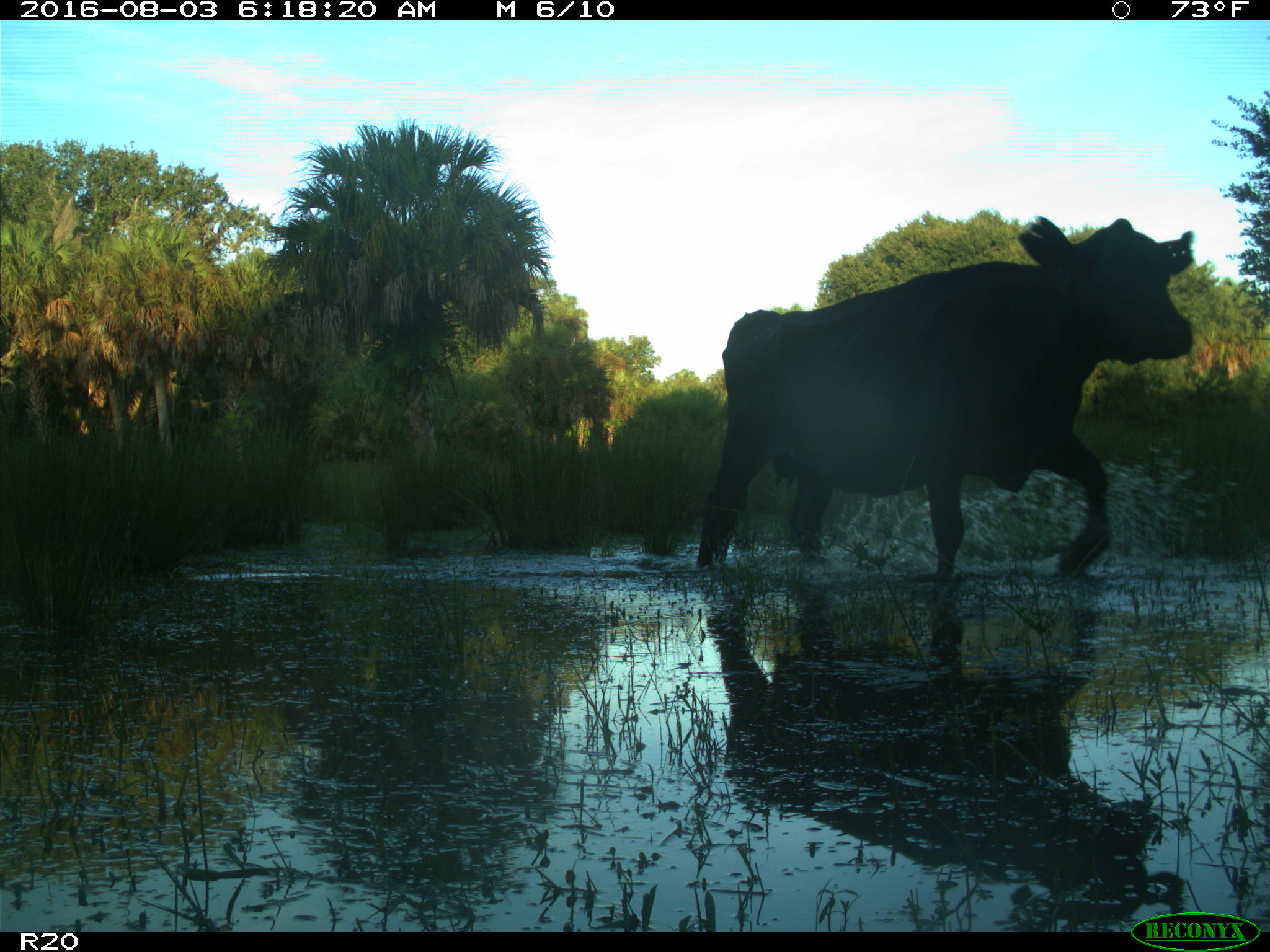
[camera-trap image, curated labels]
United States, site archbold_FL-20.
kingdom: Animalia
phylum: Chordata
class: Mammalia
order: Artiodactyla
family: Bovidae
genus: Bos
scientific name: Bos taurus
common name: domestic cow